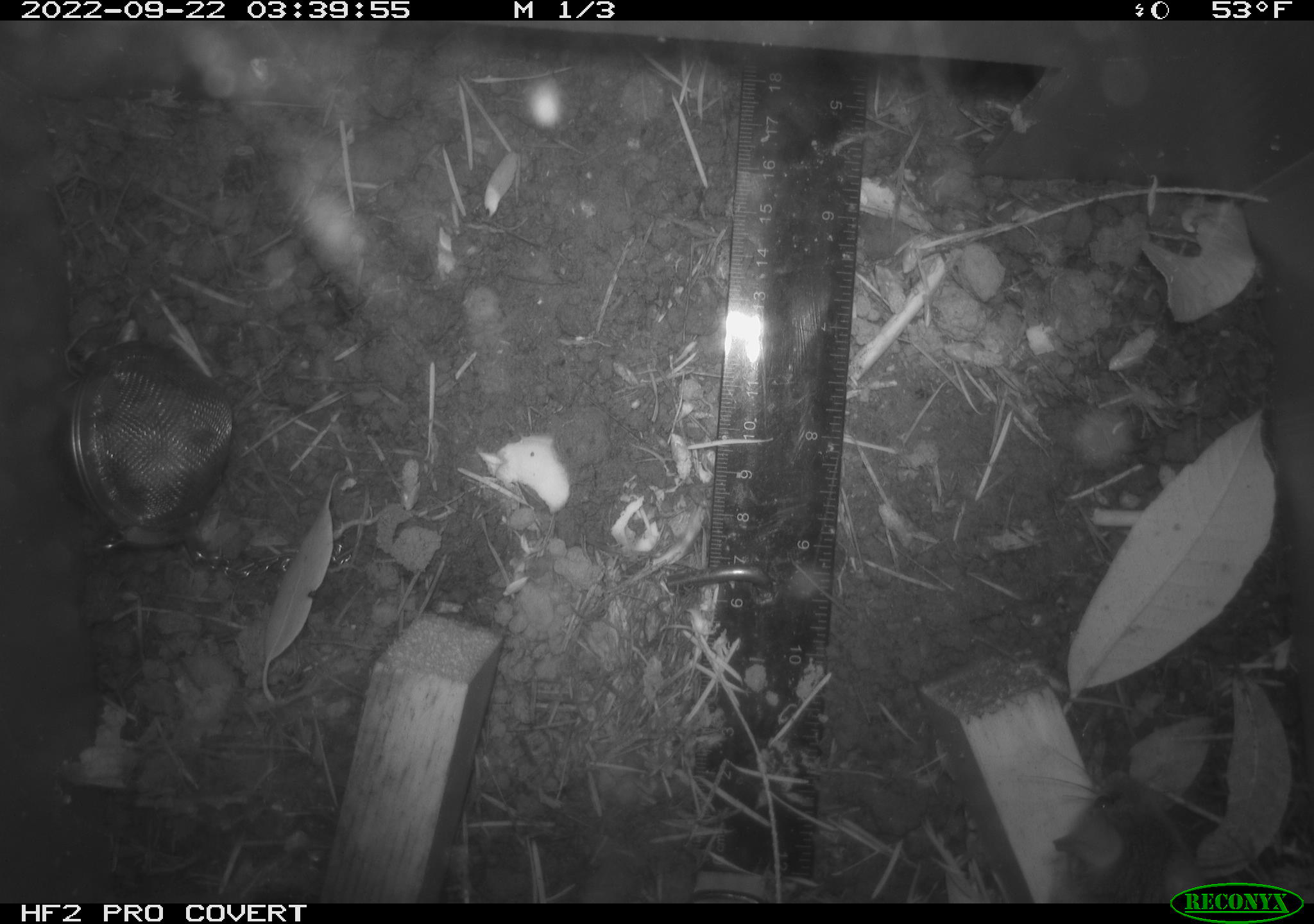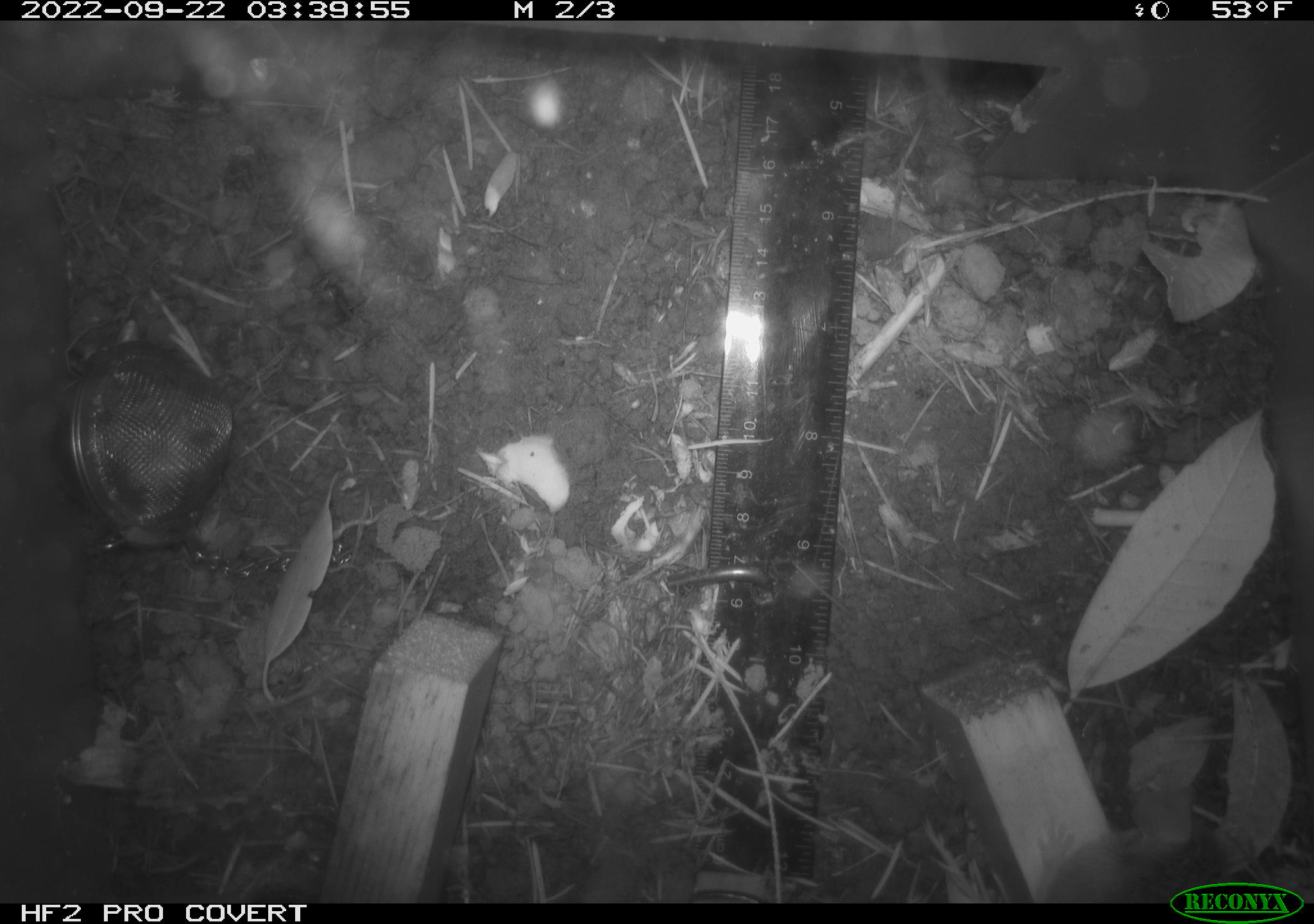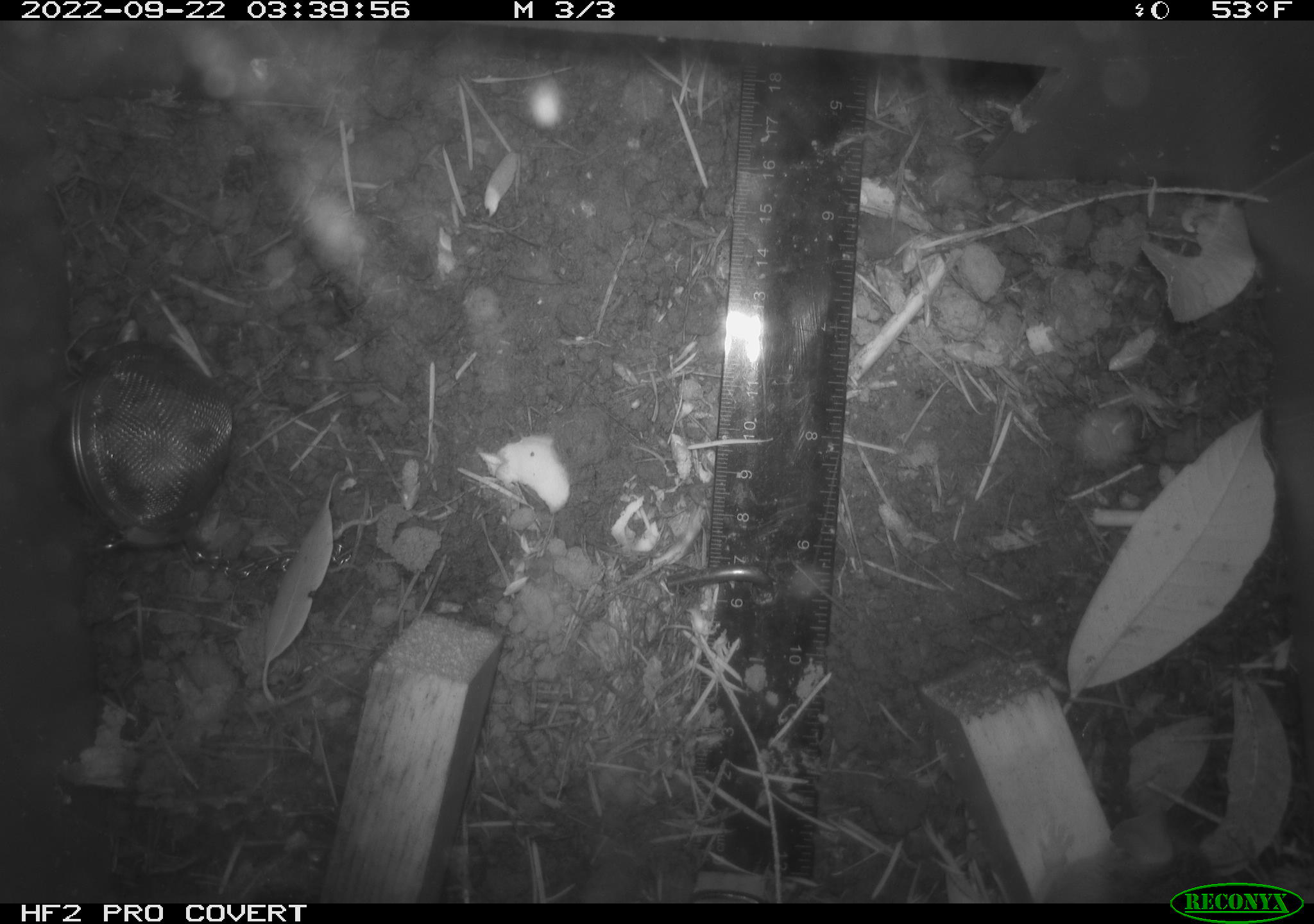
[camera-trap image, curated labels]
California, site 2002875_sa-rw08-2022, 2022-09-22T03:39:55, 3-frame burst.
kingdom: Animalia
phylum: Chordata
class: Mammalia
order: Rodentia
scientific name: Rodentia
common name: mouse species